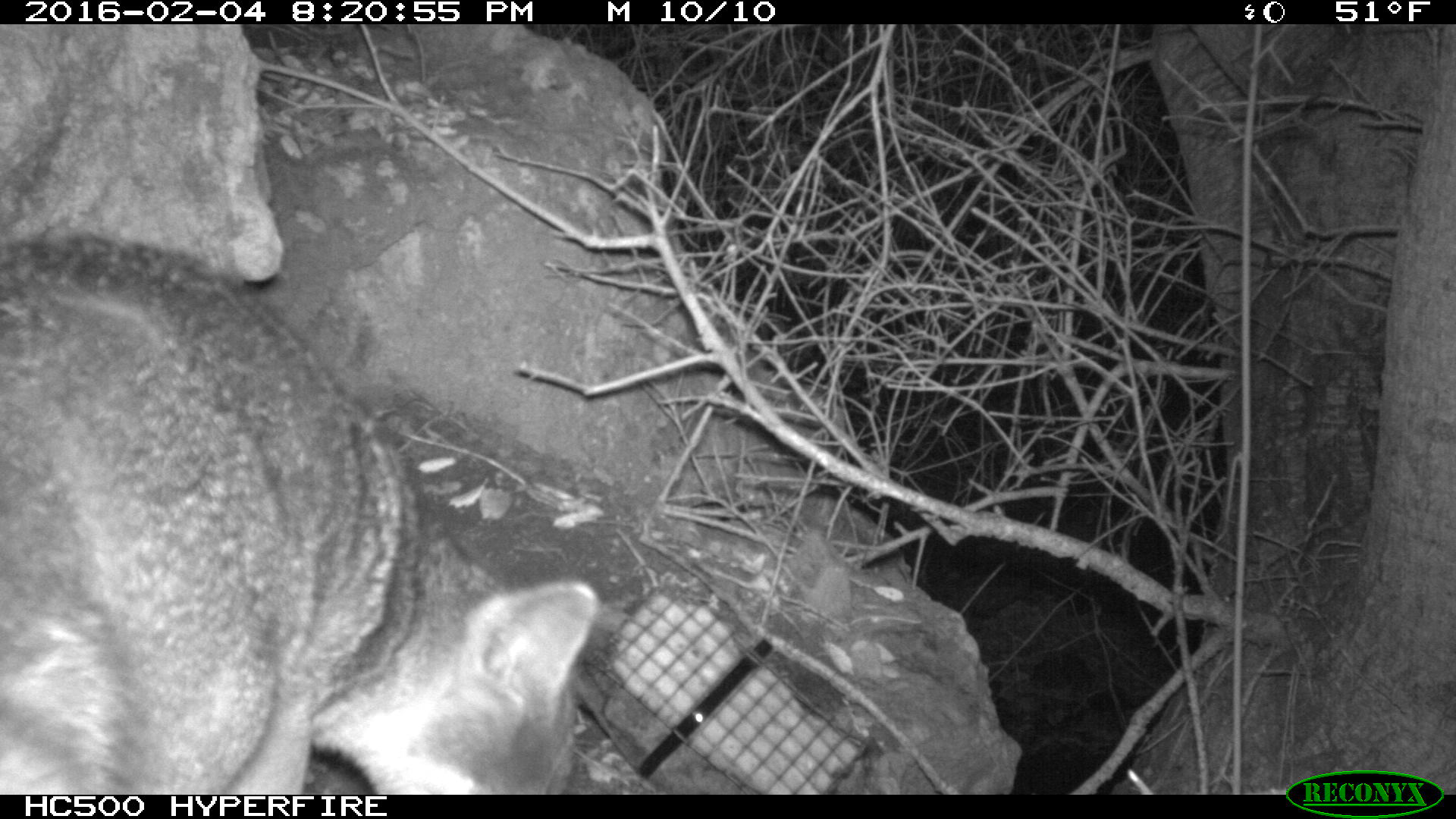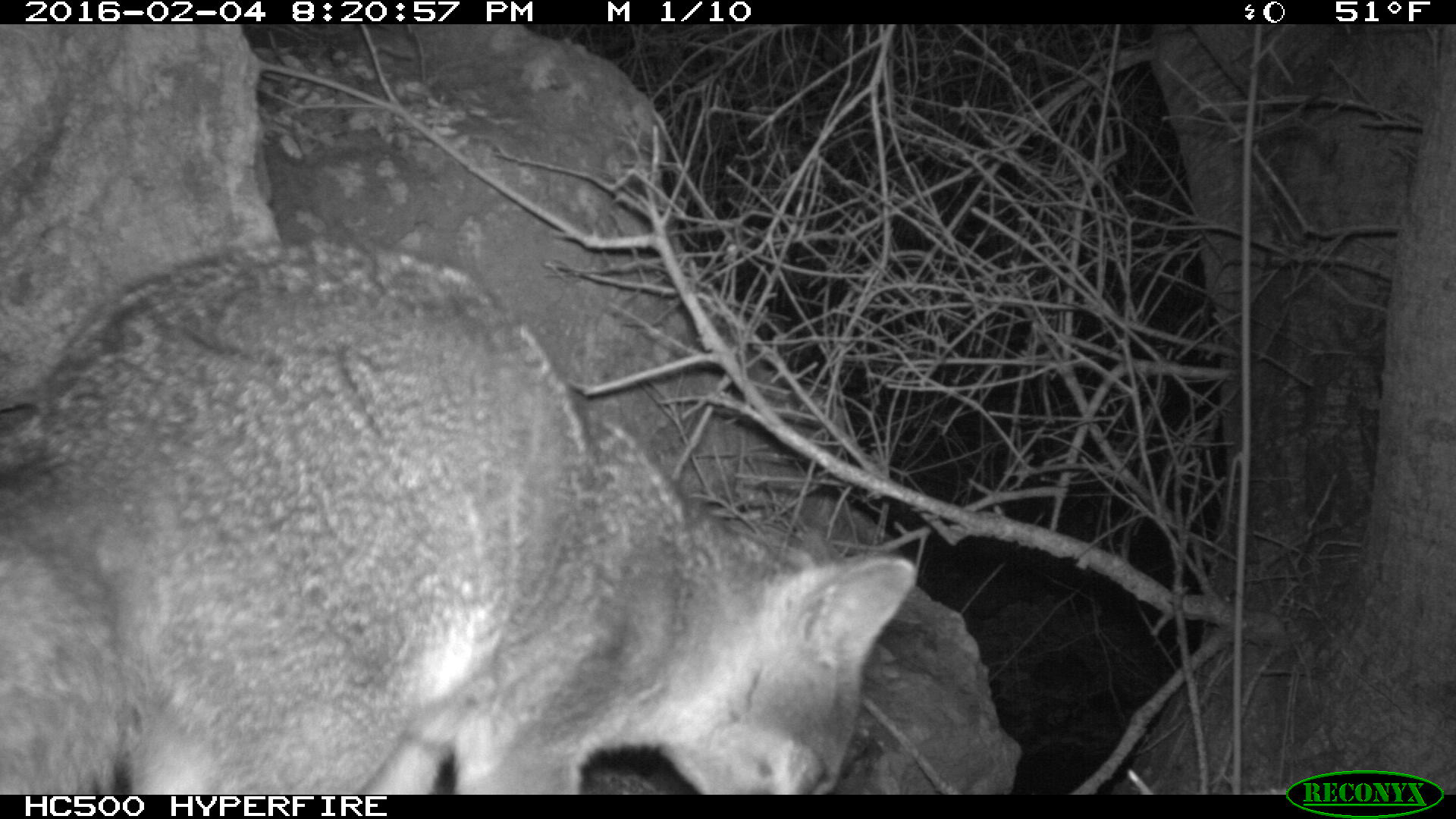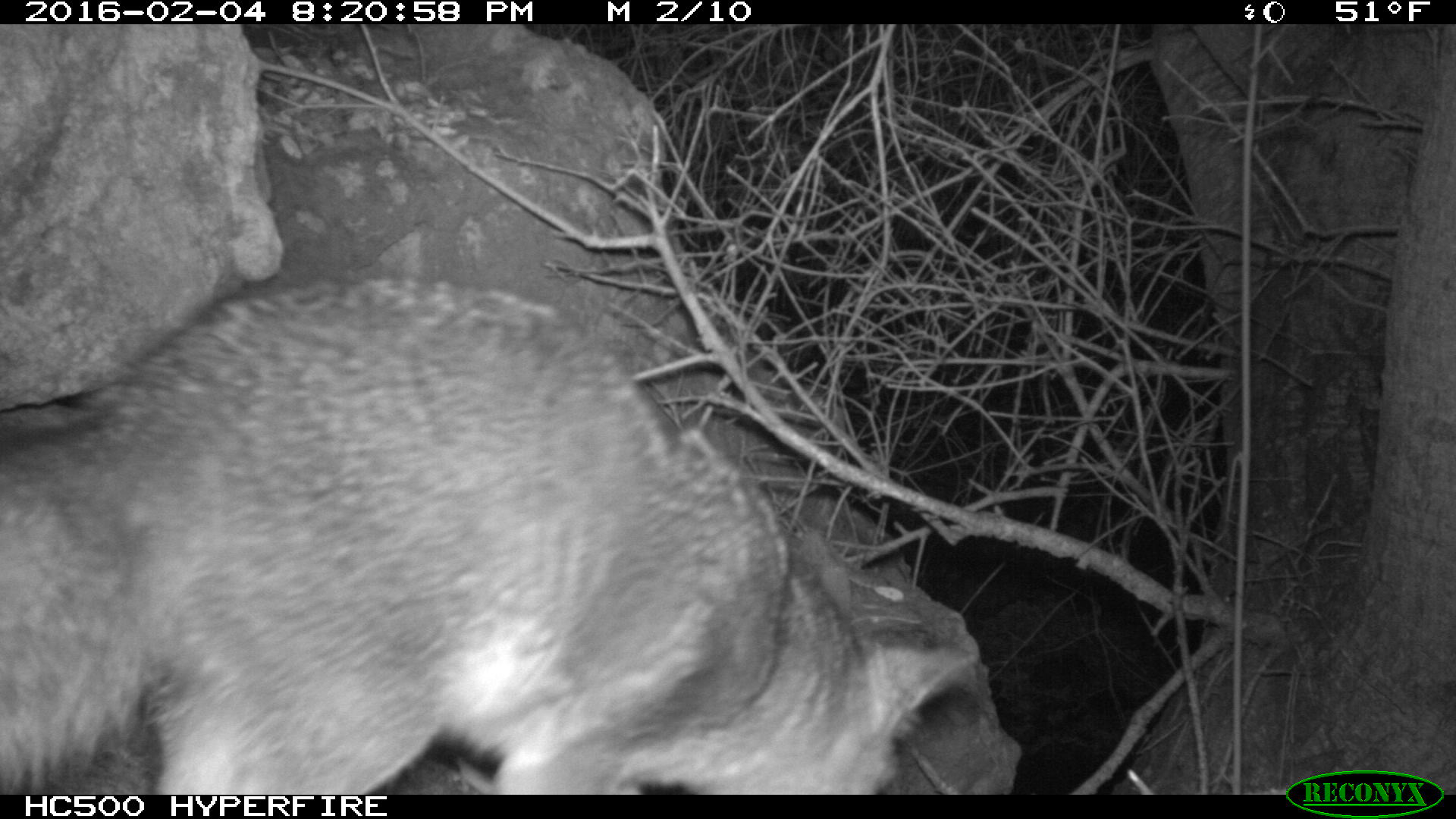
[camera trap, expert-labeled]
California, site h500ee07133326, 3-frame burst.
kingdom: Animalia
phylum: Chordata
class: Mammalia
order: Carnivora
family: Canidae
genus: Urocyon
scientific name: Urocyon littoralis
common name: island fox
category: fox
Fox (island fox) (Urocyon littoralis).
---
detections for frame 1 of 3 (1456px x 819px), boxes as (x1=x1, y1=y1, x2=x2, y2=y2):
fox: (x1=0, y1=229, x2=596, y2=794)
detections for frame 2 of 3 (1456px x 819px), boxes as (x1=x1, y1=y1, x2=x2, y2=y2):
fox: (x1=0, y1=240, x2=918, y2=794)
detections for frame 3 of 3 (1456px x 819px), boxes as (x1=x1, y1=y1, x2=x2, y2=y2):
fox: (x1=0, y1=272, x2=978, y2=795)